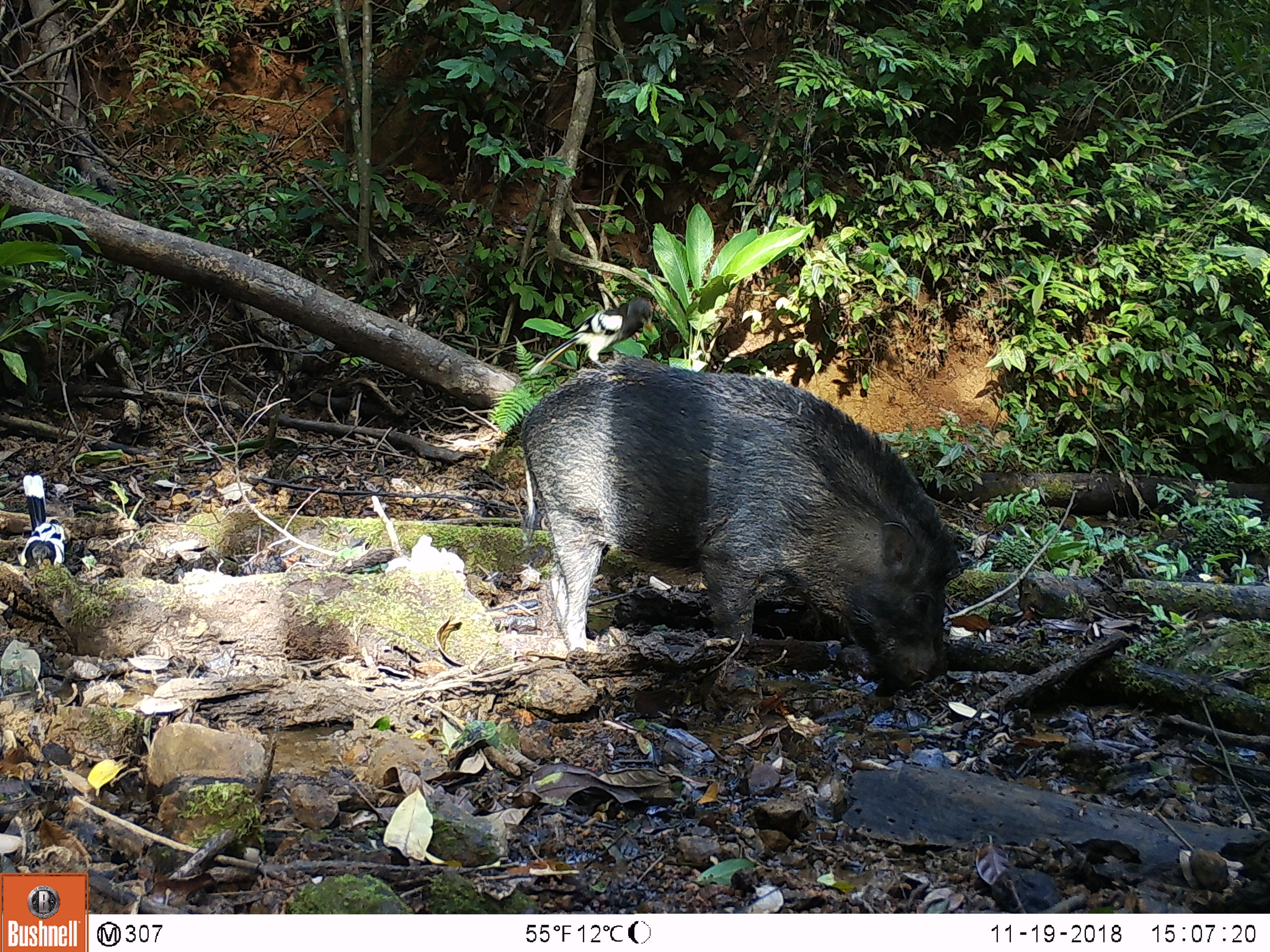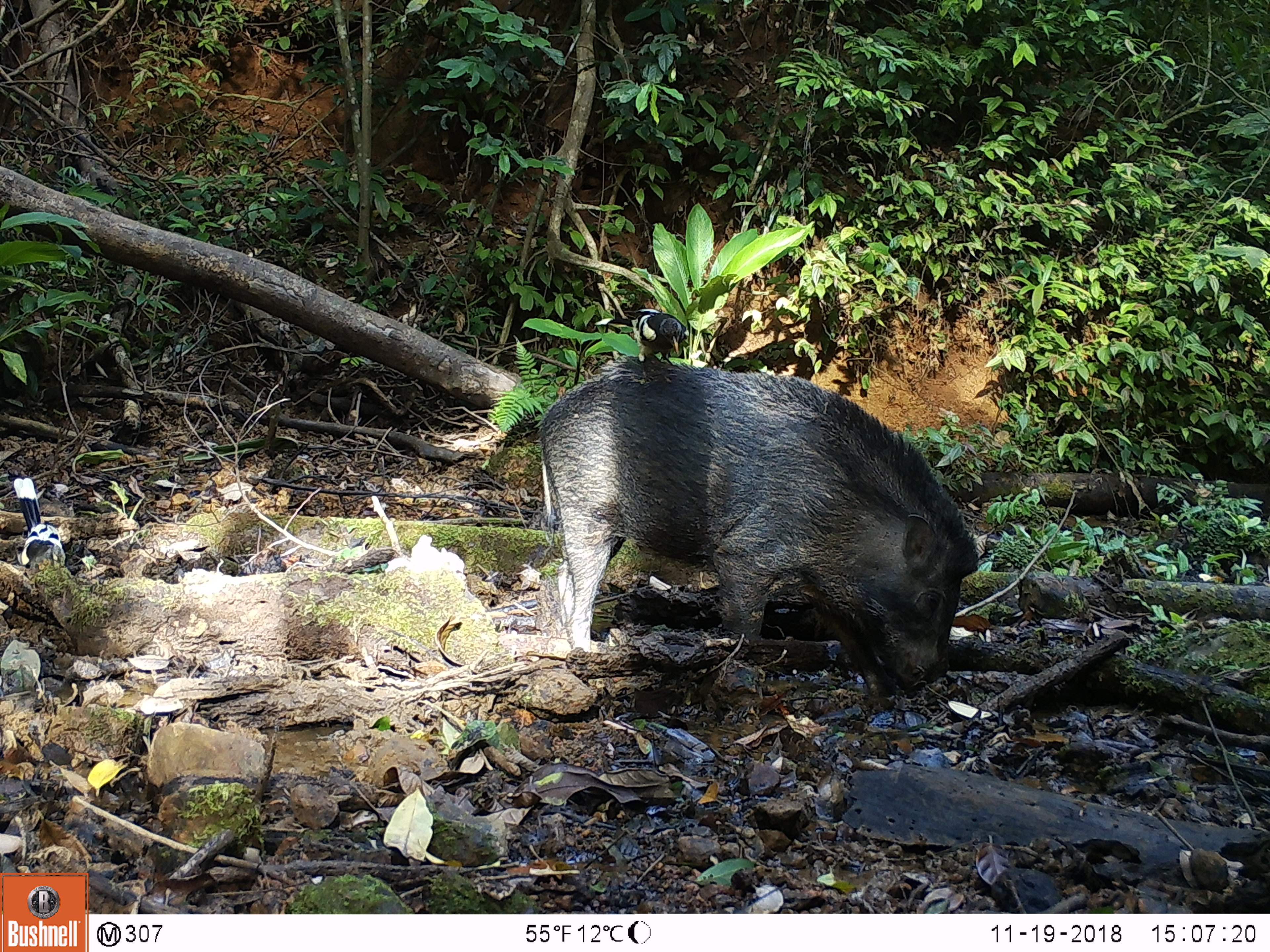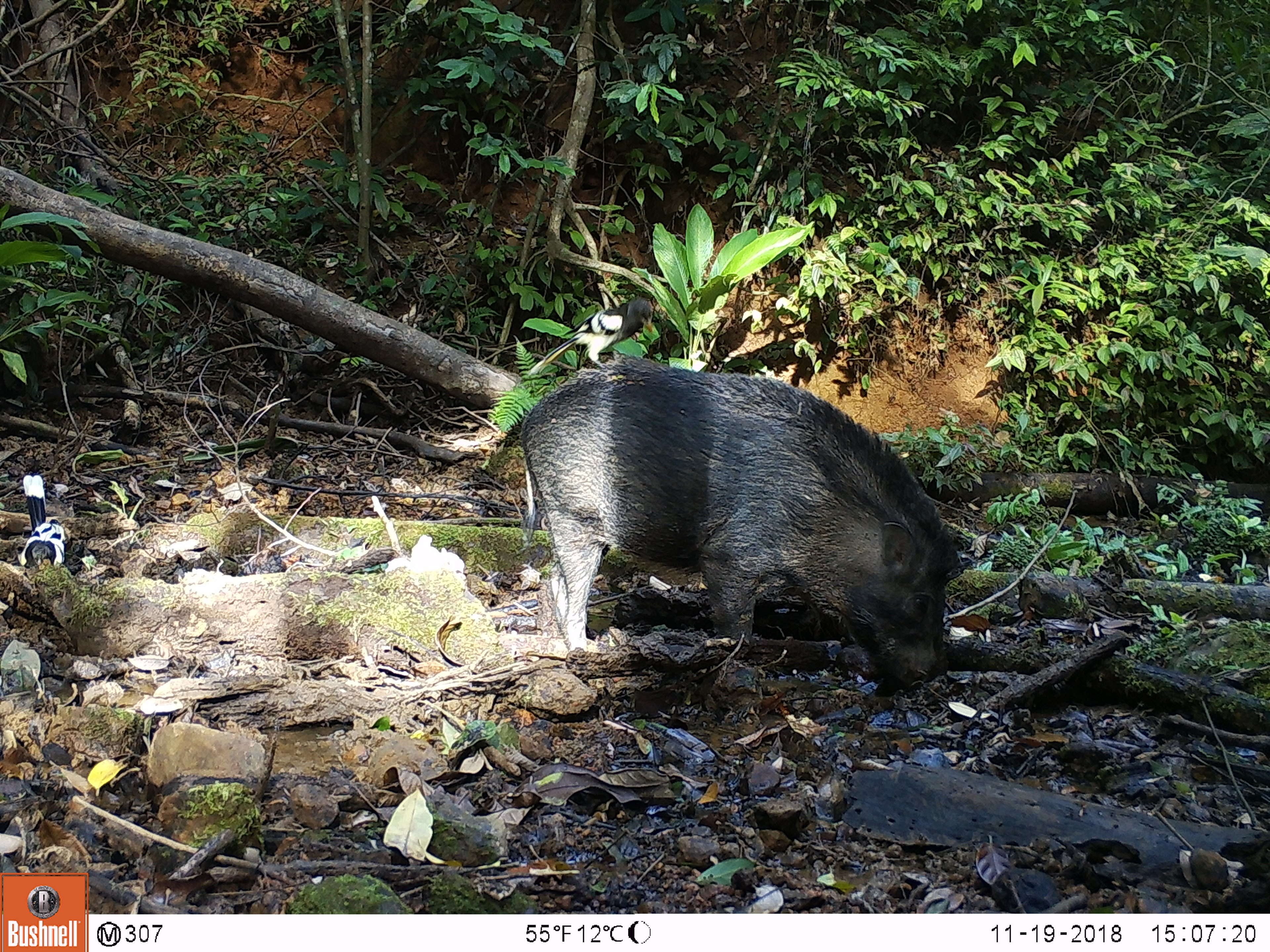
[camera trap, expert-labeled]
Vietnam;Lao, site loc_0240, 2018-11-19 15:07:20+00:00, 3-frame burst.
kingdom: Animalia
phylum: Chordata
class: Aves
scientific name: Aves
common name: bird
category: unidentified bird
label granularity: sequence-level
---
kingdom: Animalia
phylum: Chordata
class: Mammalia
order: Artiodactyla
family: Suidae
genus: Sus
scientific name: Sus scrofa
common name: eurasian wild pig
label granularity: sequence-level